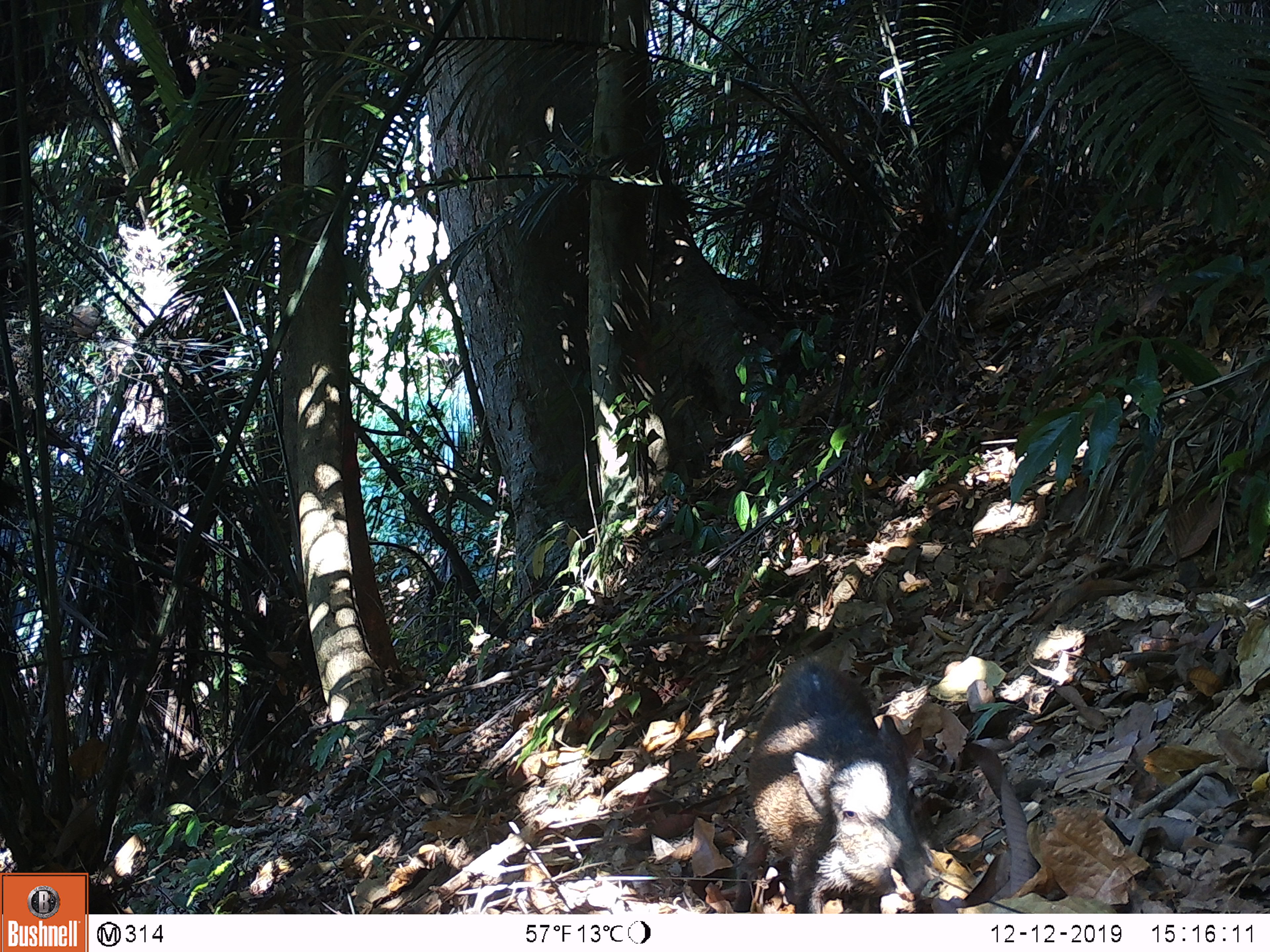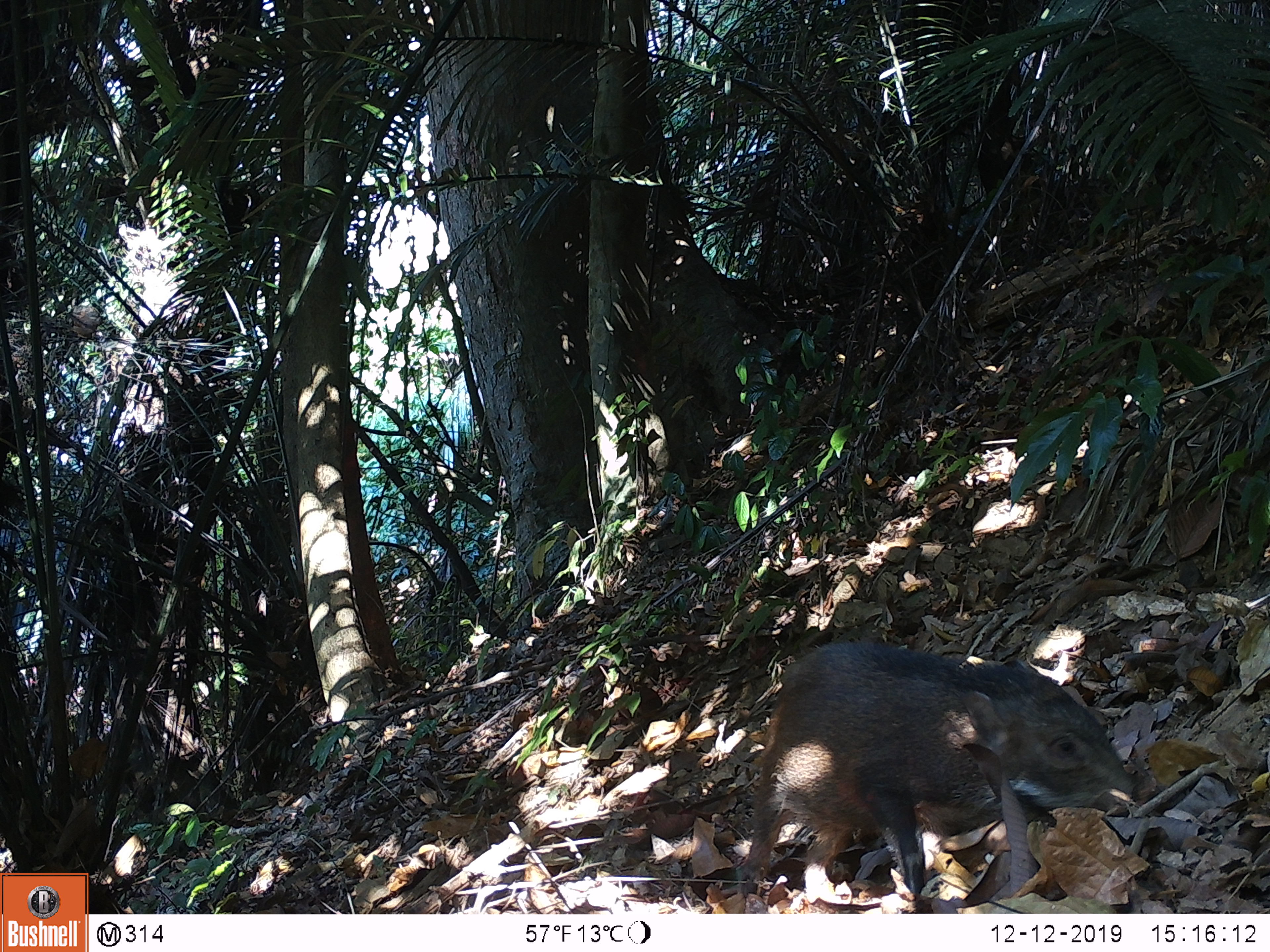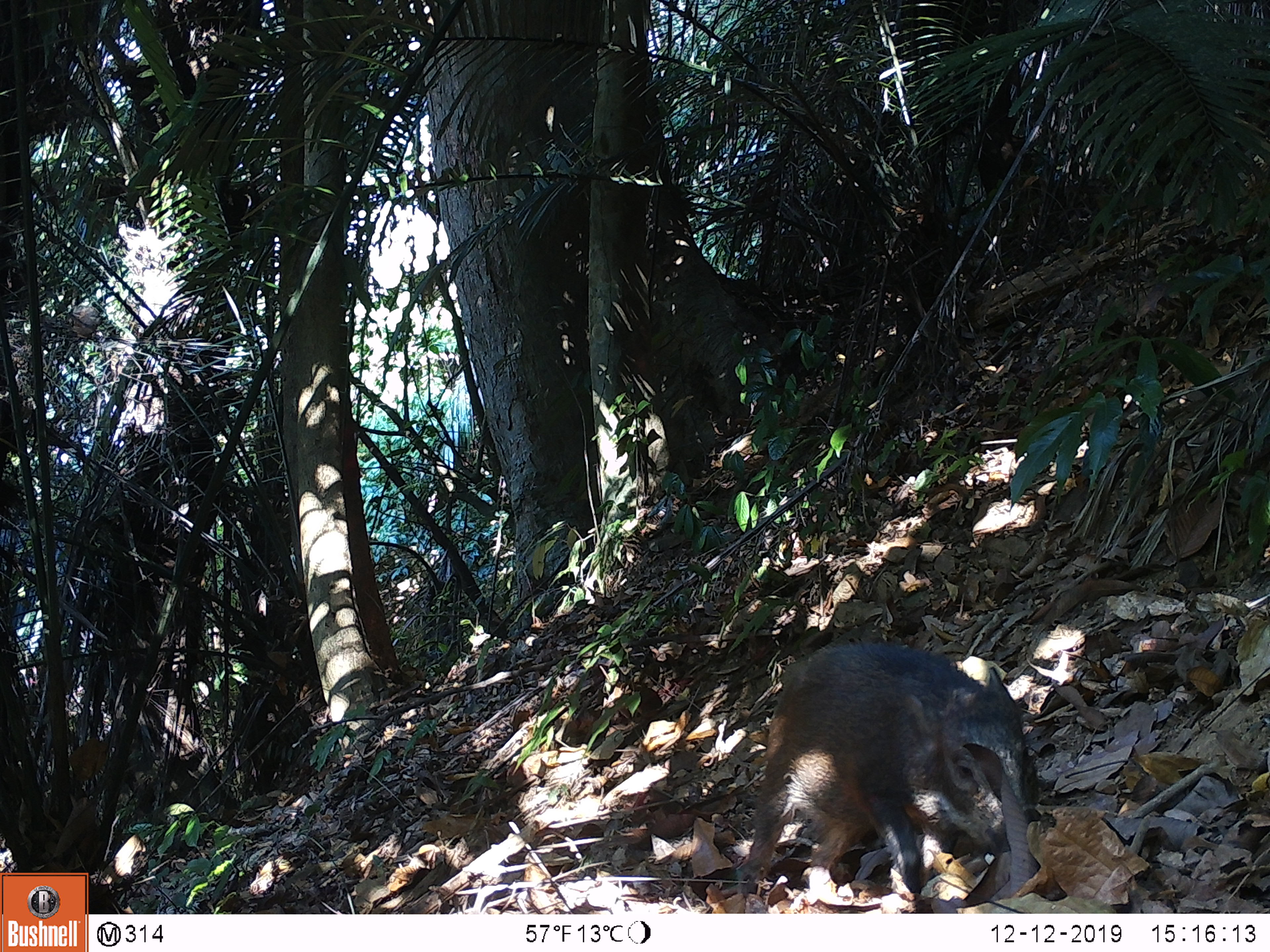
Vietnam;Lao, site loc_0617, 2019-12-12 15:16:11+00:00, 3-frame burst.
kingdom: Animalia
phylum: Chordata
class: Mammalia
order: Artiodactyla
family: Suidae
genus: Sus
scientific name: Sus scrofa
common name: eurasian wild pig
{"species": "eurasian wild pig (Sus scrofa)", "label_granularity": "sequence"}